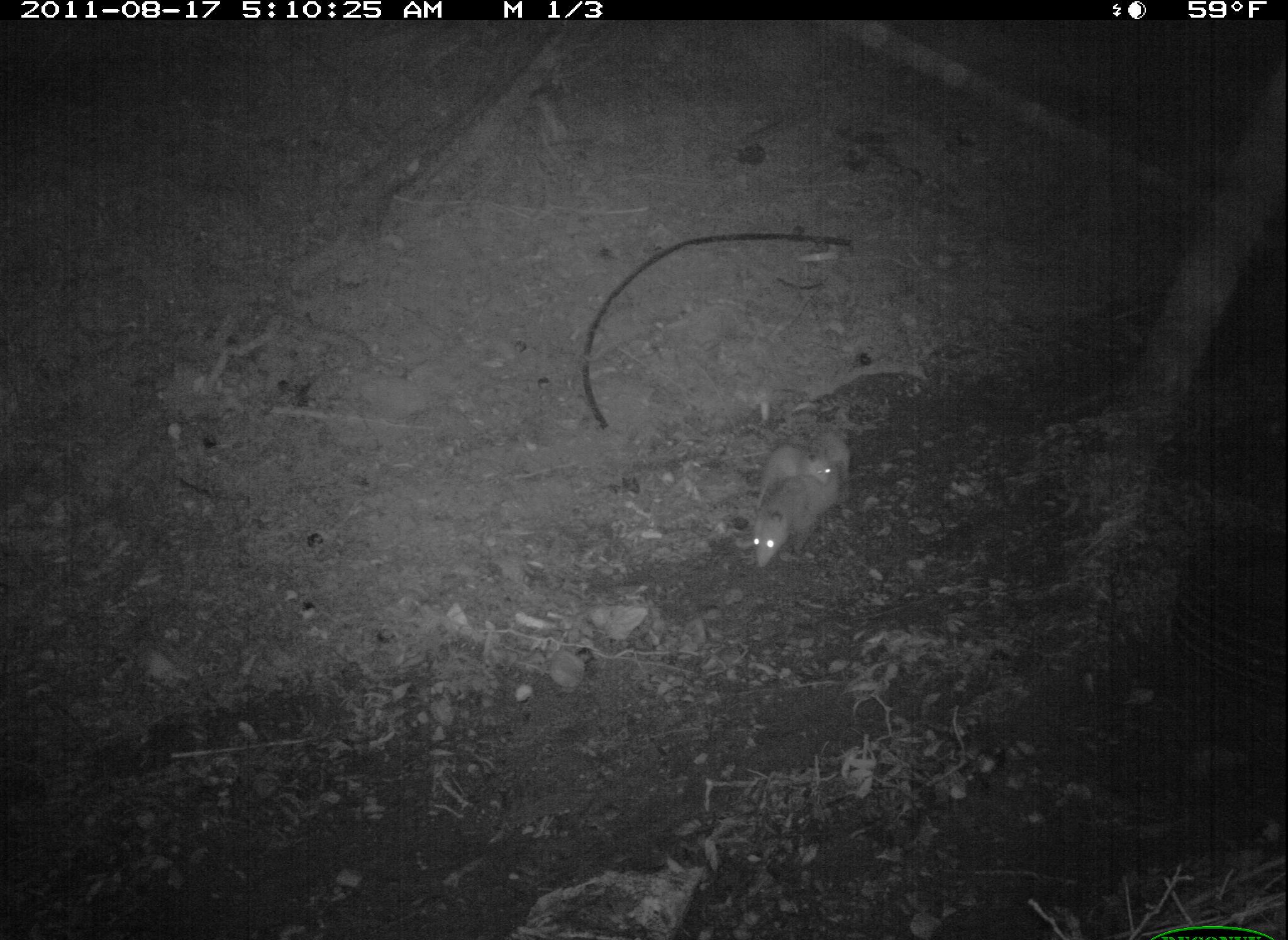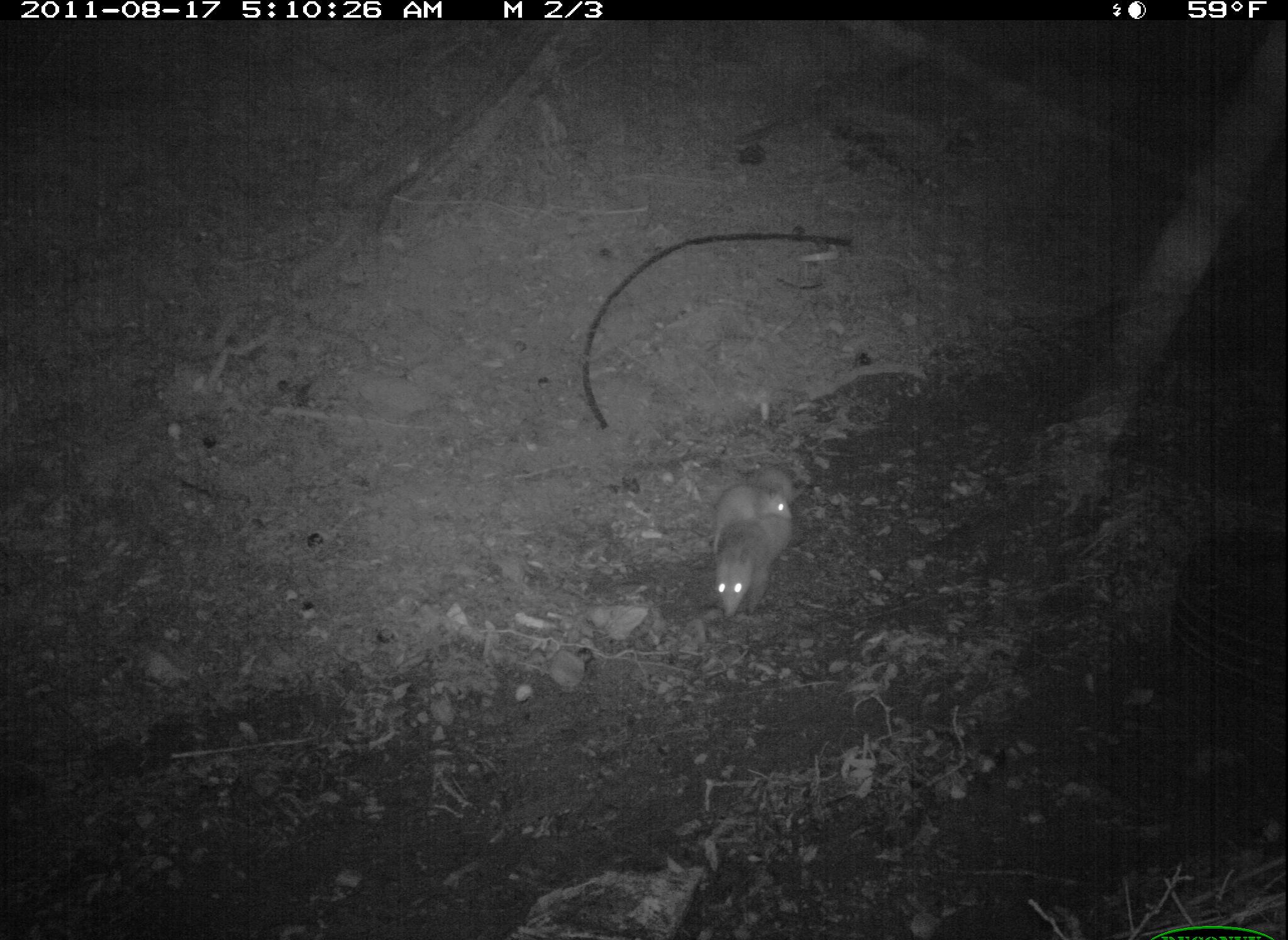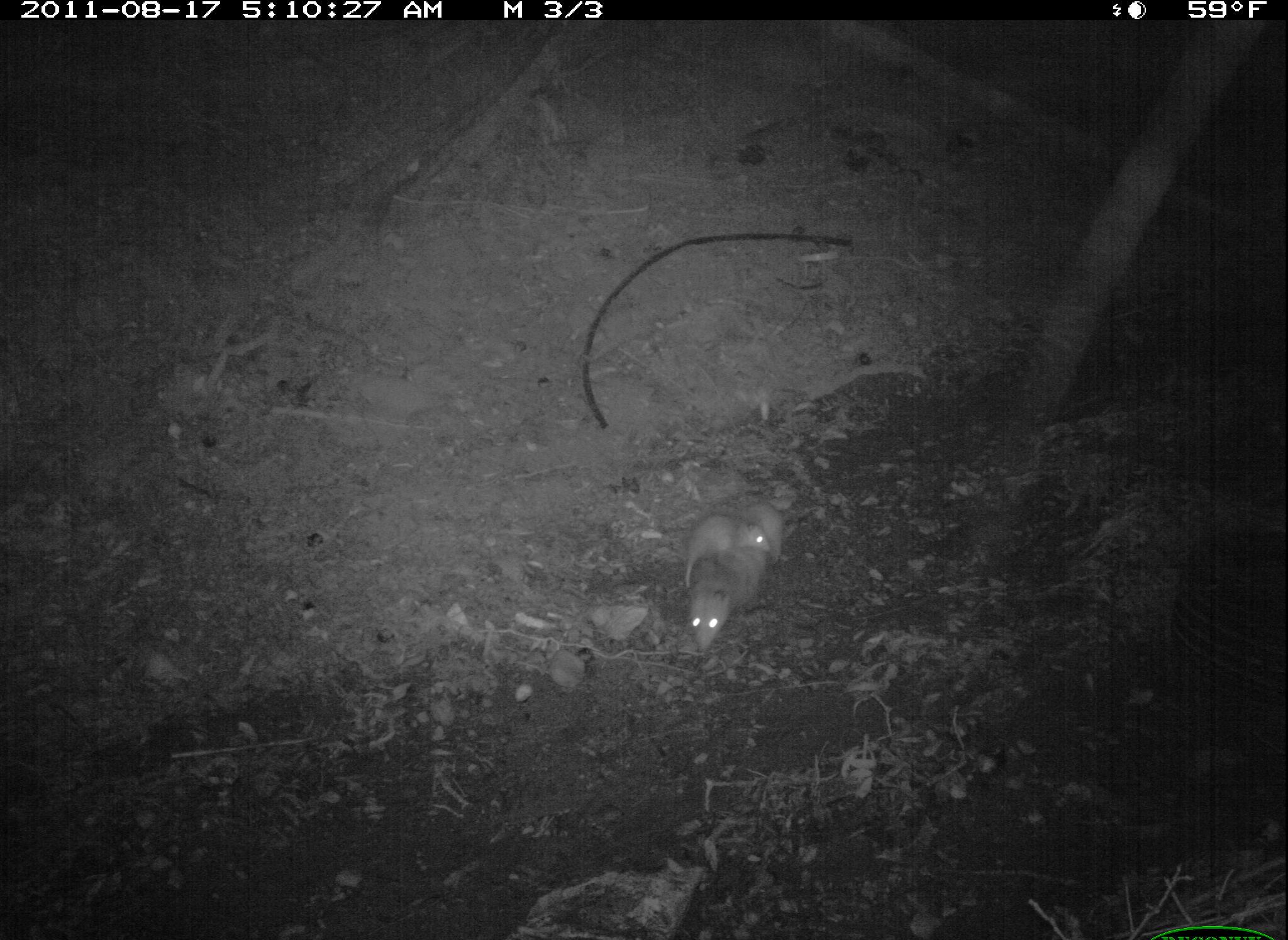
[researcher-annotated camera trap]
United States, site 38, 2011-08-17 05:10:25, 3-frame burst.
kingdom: Animalia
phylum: Chordata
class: Mammalia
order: Didelphimorphia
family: Didelphidae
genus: Didelphis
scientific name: Didelphis virginiana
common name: virginia opossum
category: opossum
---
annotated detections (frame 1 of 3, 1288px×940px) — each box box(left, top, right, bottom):
opossum: box(744, 419, 869, 578)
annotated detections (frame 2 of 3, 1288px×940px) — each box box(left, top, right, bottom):
opossum: box(713, 464, 815, 622); box(700, 461, 810, 546)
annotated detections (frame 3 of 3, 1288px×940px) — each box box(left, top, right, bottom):
opossum: box(671, 478, 799, 660)